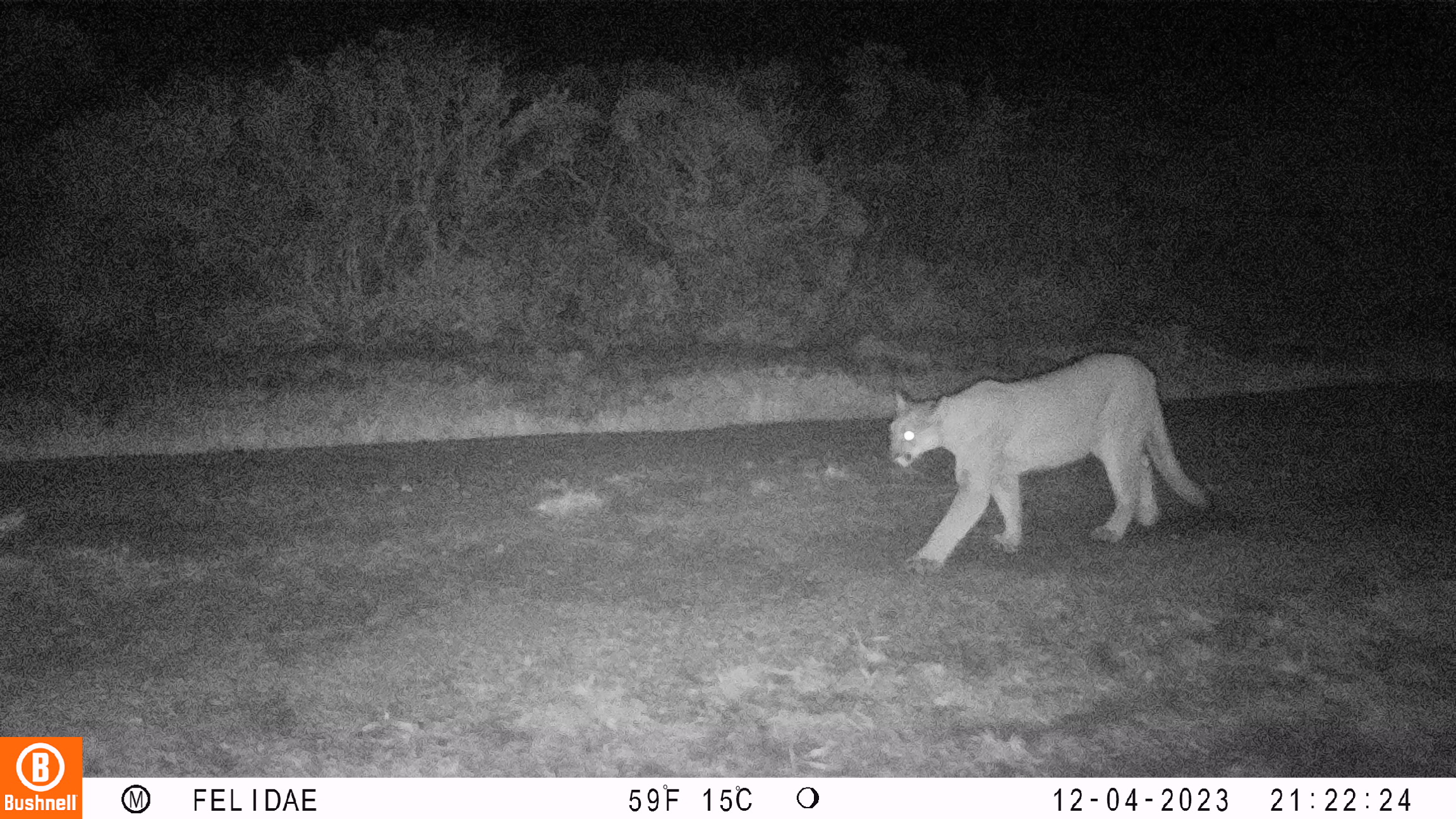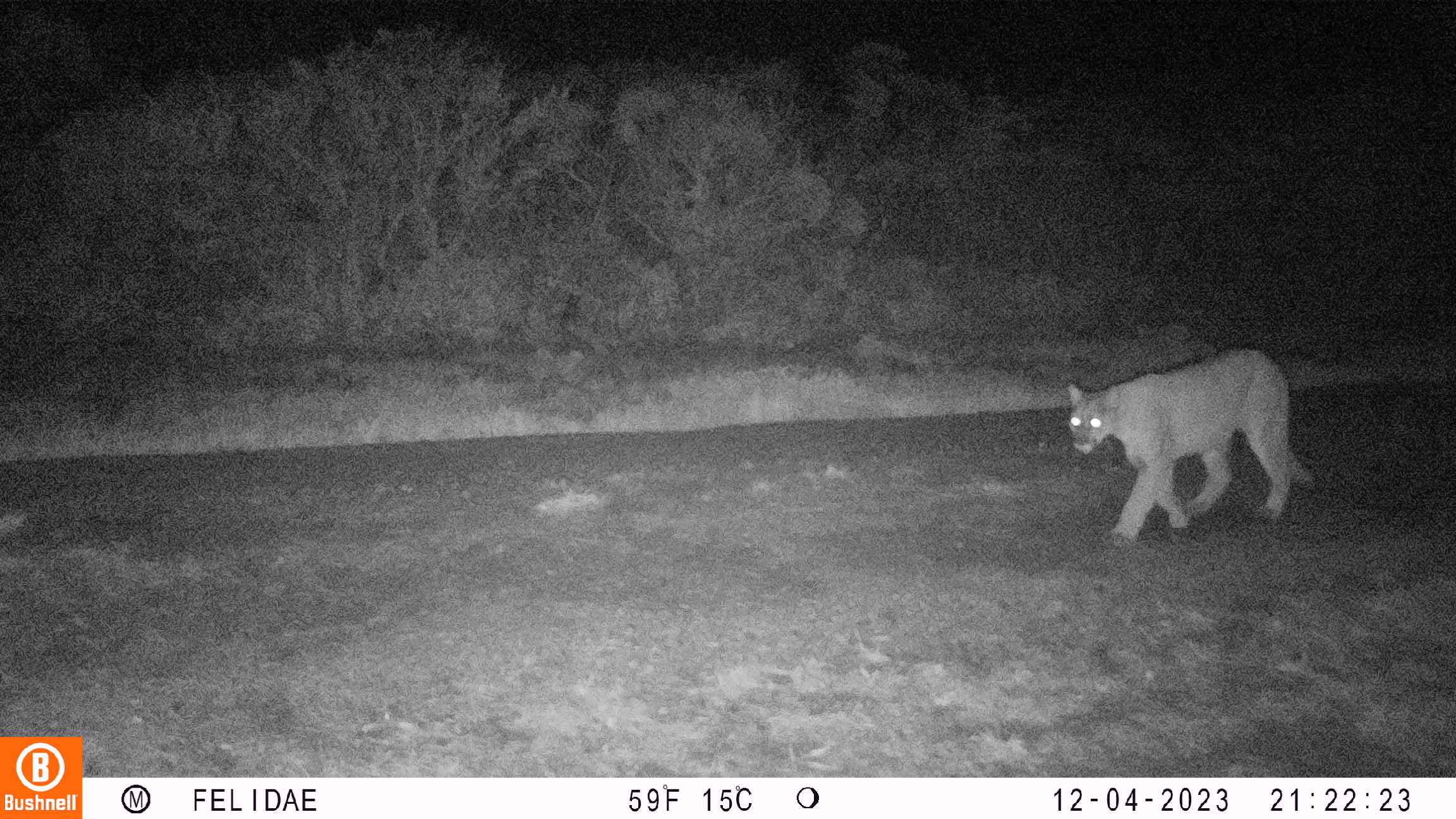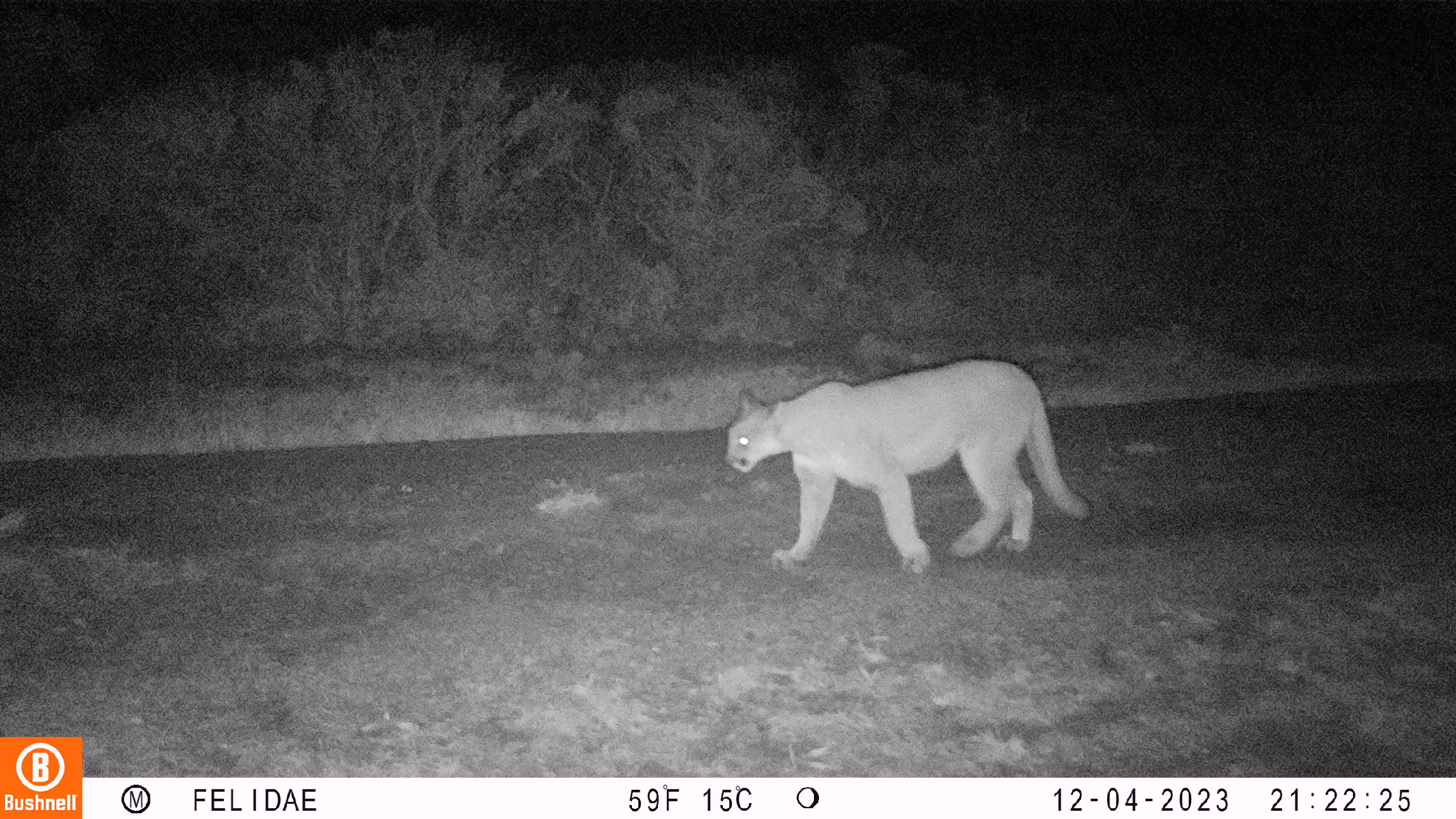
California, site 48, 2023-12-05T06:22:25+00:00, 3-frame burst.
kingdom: Animalia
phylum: Chordata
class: Mammalia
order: Carnivora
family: Felidae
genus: Puma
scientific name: Puma concolor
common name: puma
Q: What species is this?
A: Puma (Puma concolor).